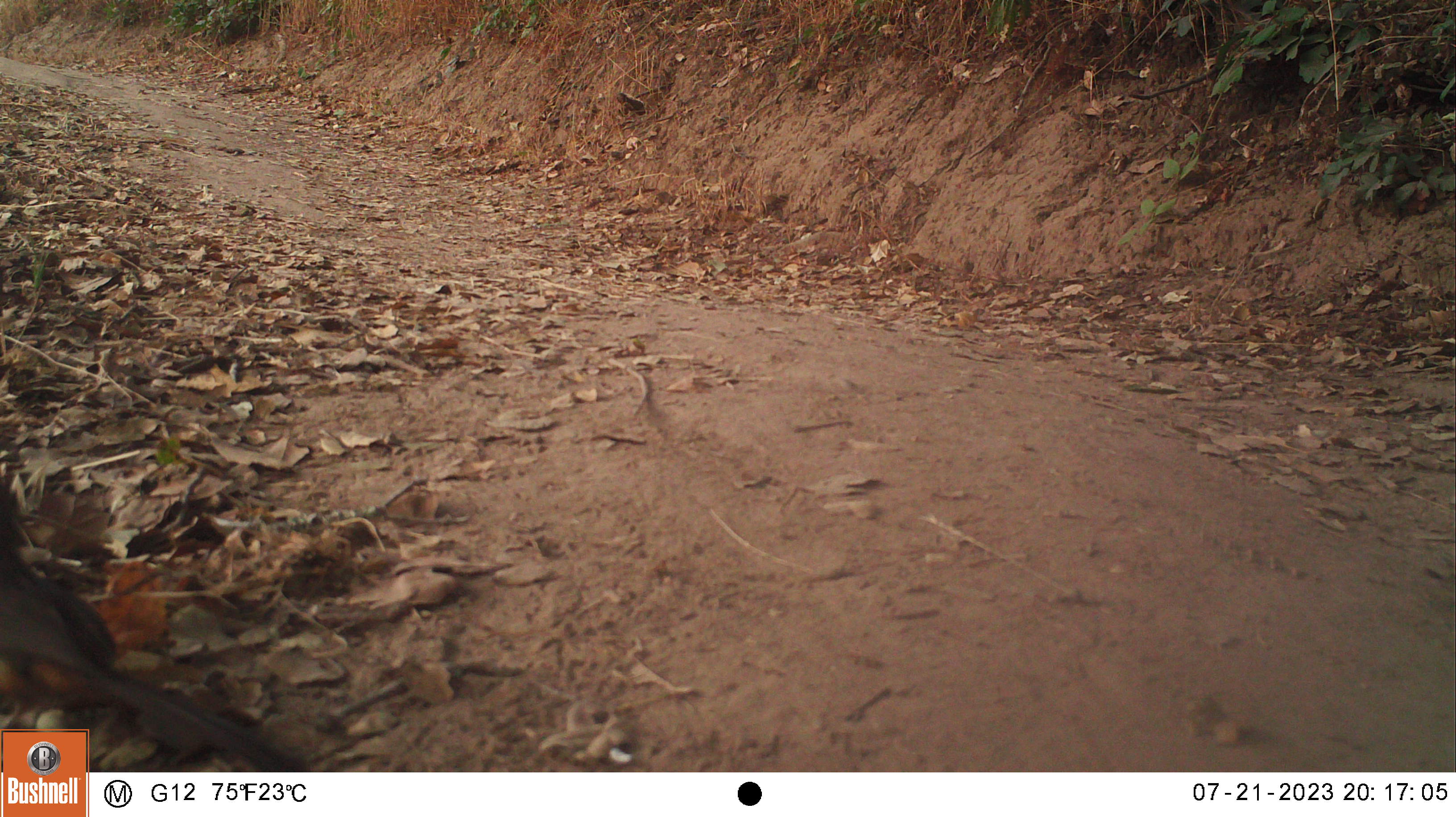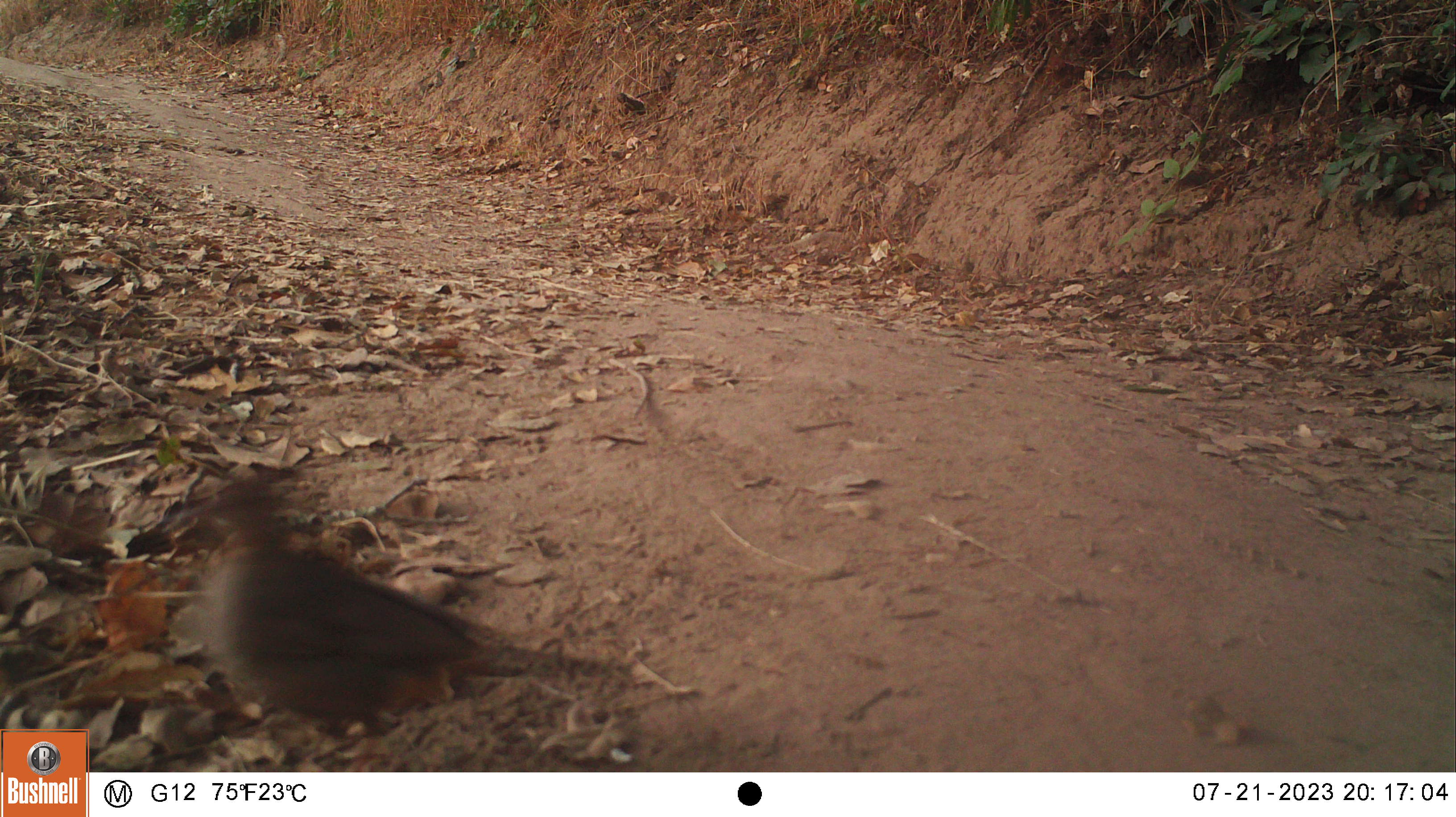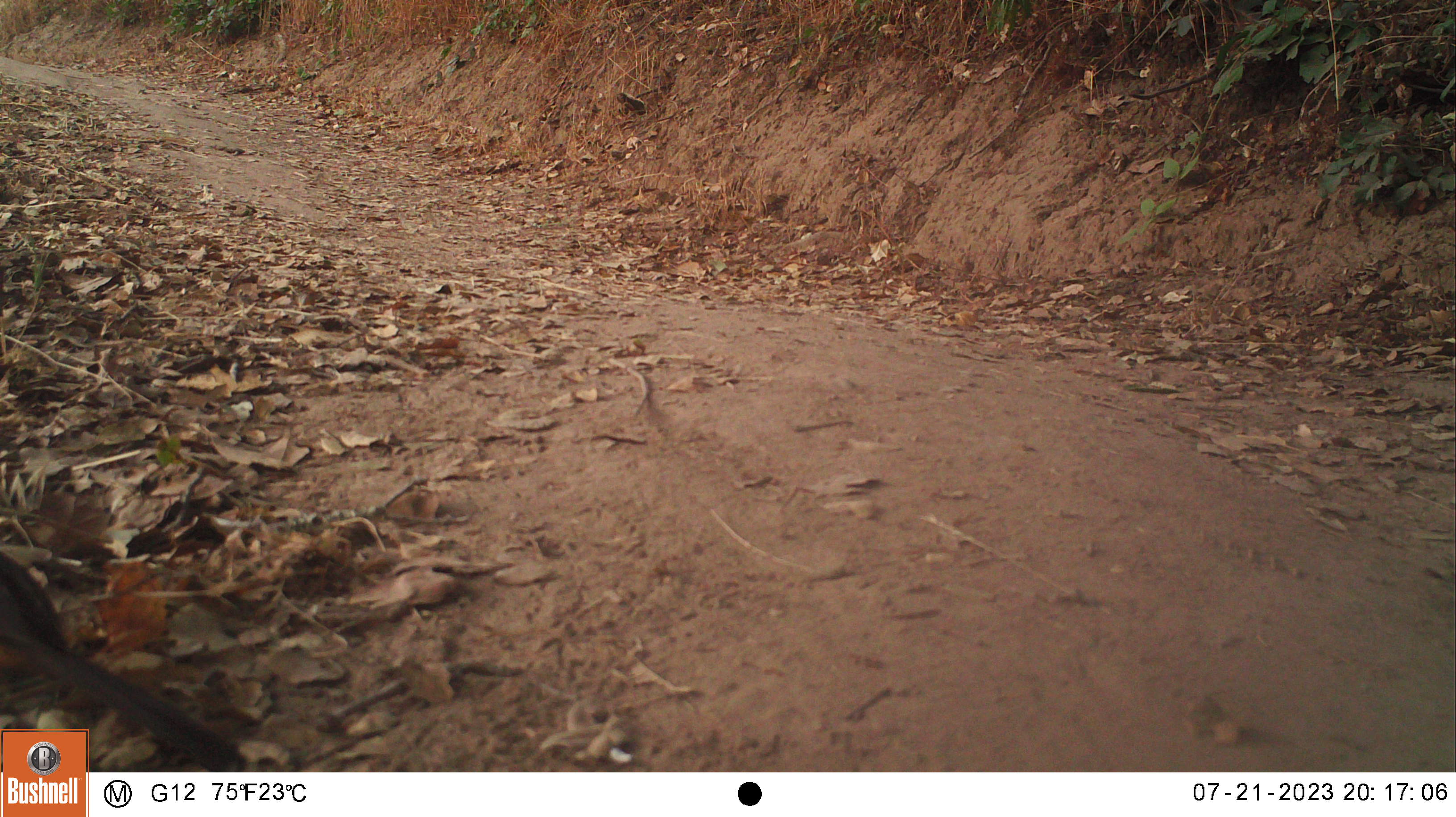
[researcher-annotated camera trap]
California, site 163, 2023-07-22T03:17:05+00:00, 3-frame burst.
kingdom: Animalia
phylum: Chordata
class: Aves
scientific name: Aves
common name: bird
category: unknown bird